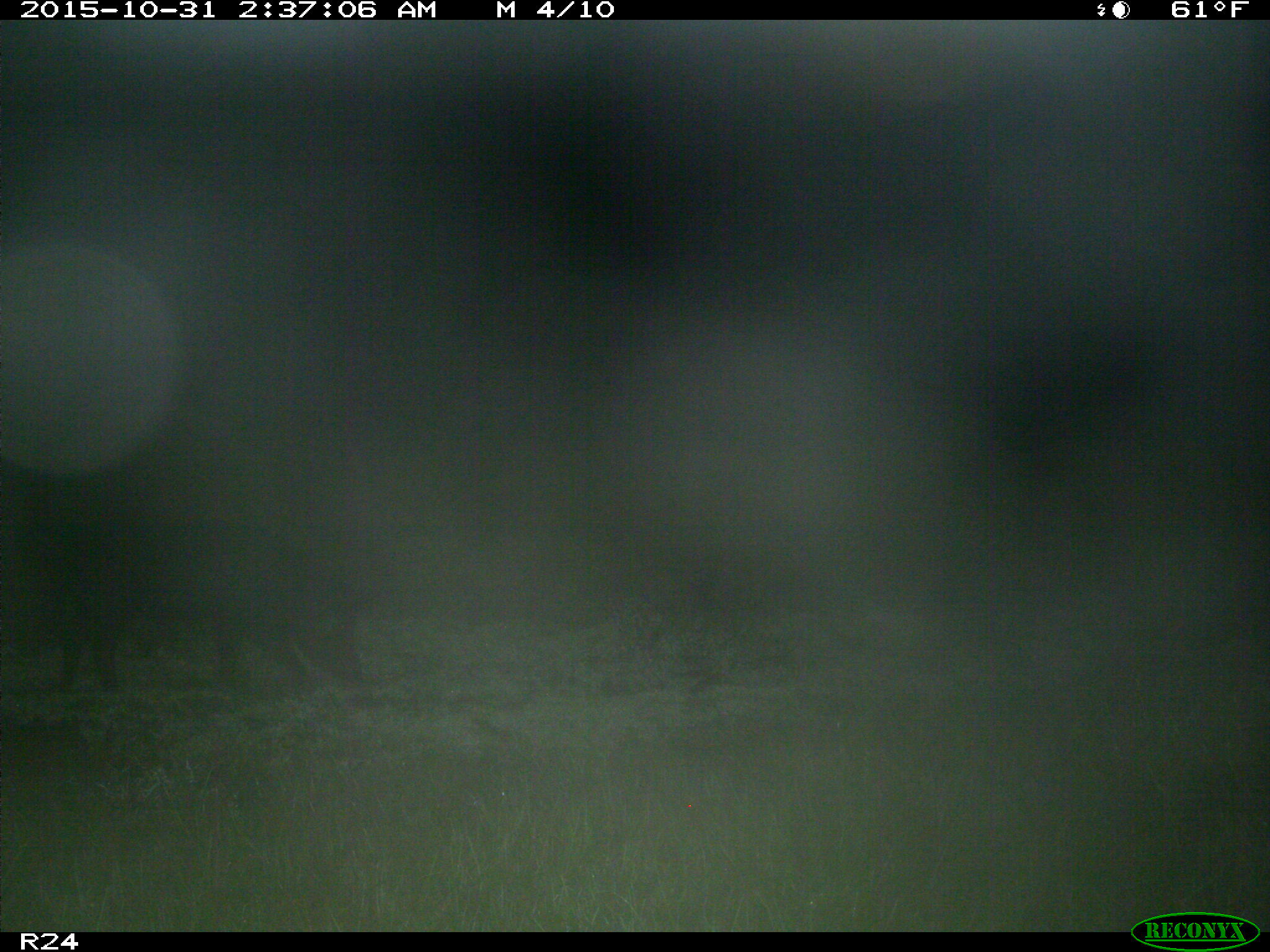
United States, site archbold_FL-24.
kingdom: Animalia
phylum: Chordata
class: Mammalia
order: Artiodactyla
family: Suidae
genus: Sus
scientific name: Sus scrofa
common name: wild boar